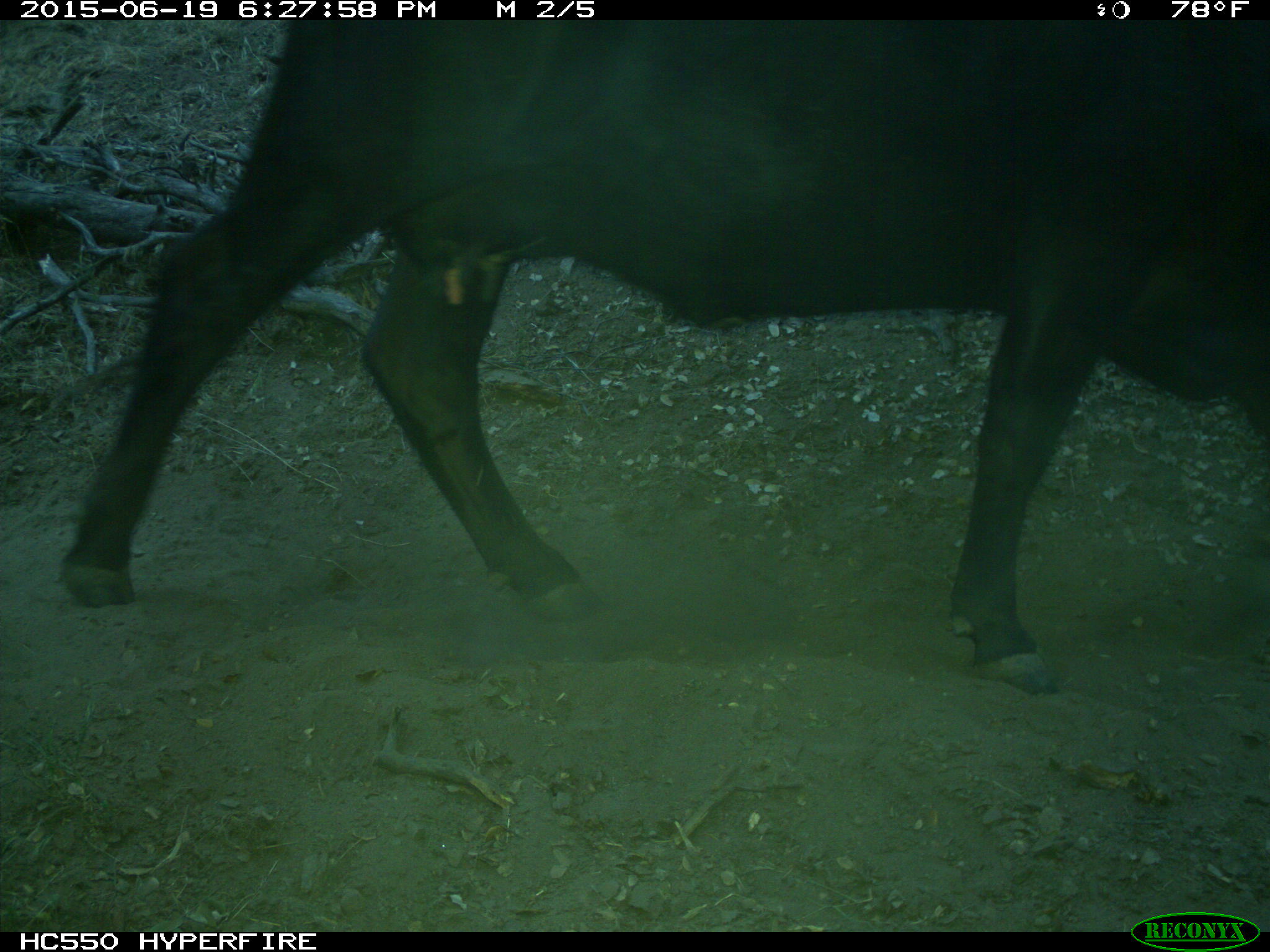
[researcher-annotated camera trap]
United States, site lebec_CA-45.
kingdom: Animalia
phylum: Chordata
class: Mammalia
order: Artiodactyla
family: Bovidae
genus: Bos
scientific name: Bos taurus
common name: domestic cow